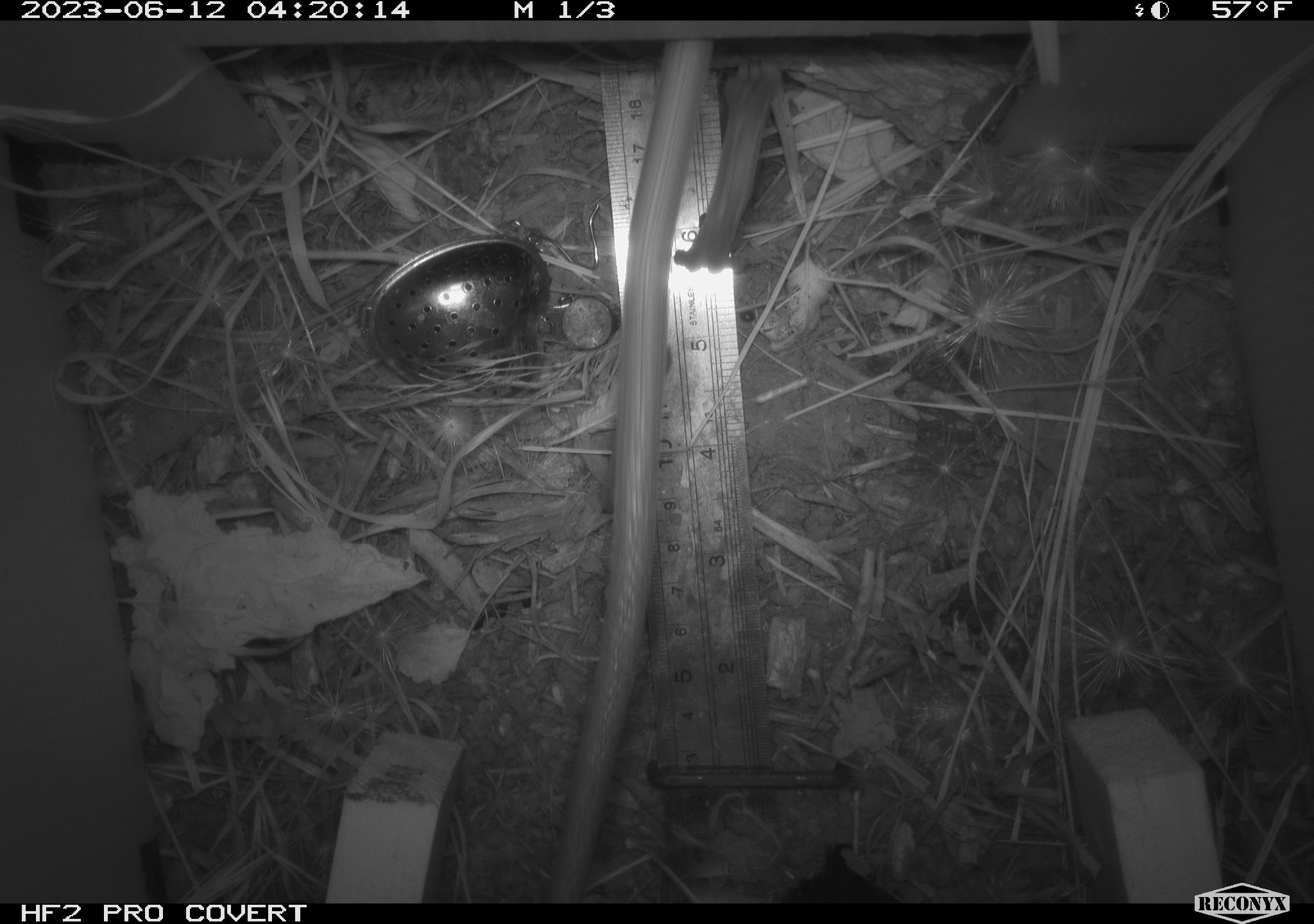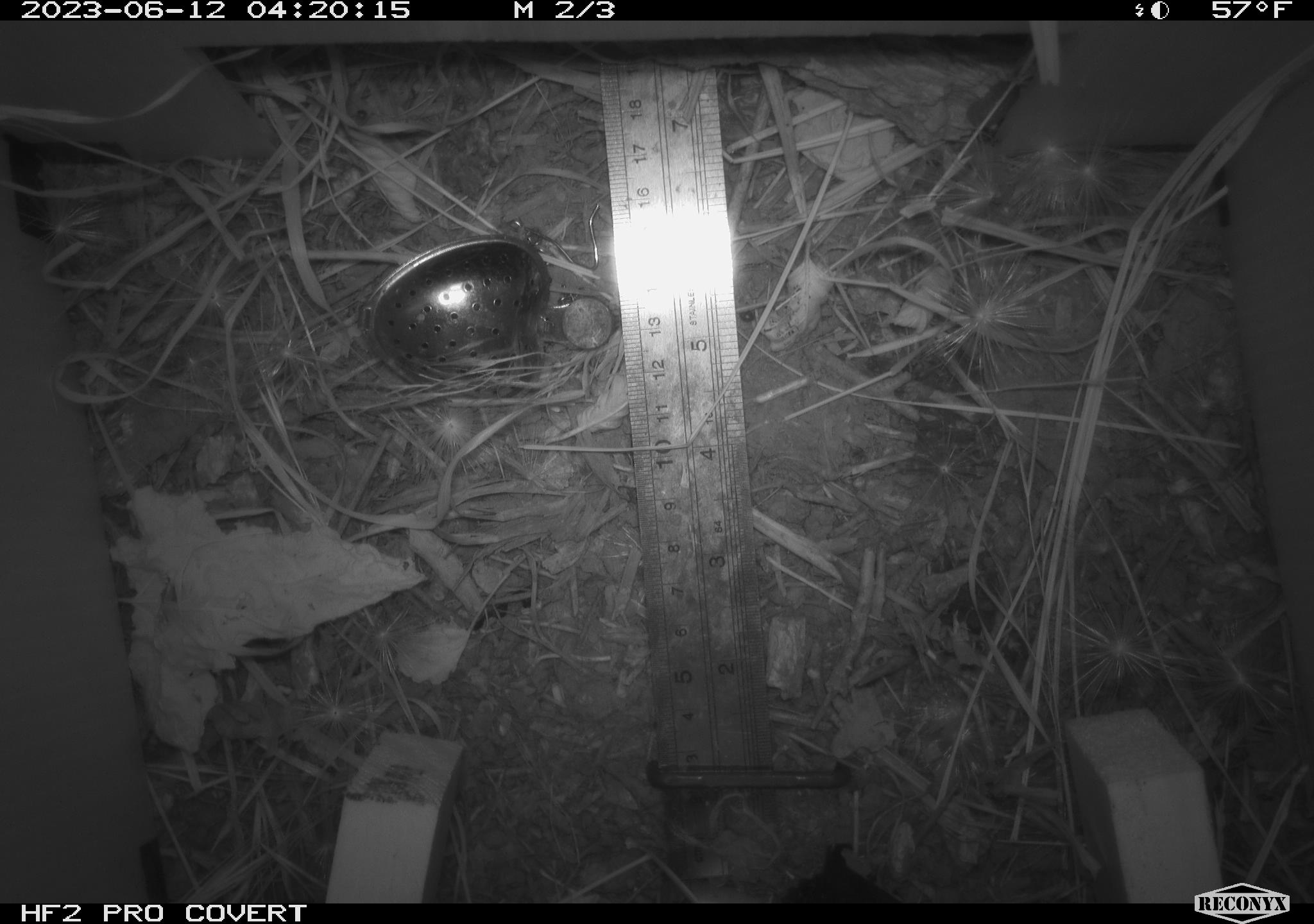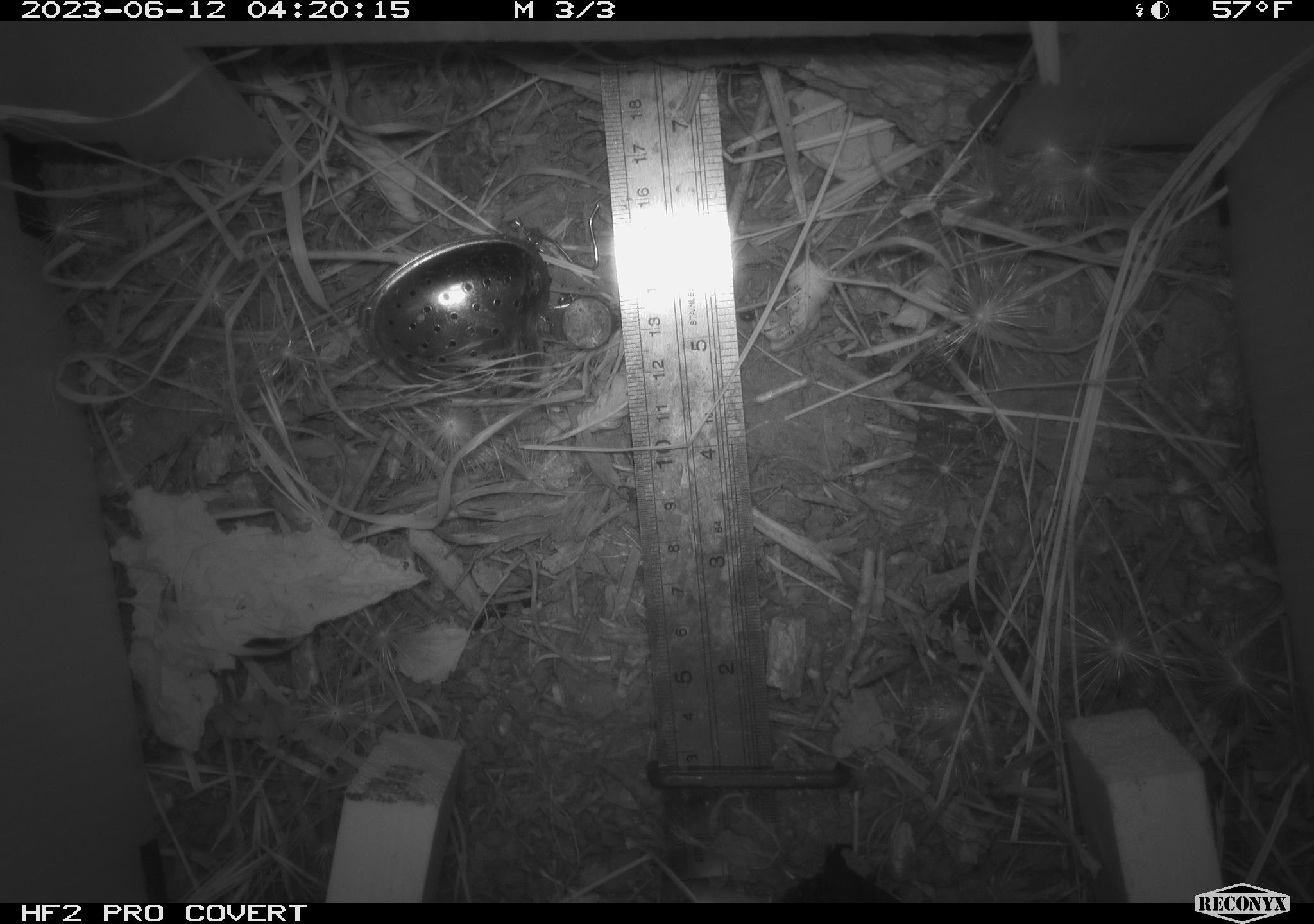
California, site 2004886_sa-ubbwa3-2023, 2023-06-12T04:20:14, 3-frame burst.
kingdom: Animalia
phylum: Chordata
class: Mammalia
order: Rodentia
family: Muridae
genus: Rattus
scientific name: Rattus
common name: rat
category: rattus species